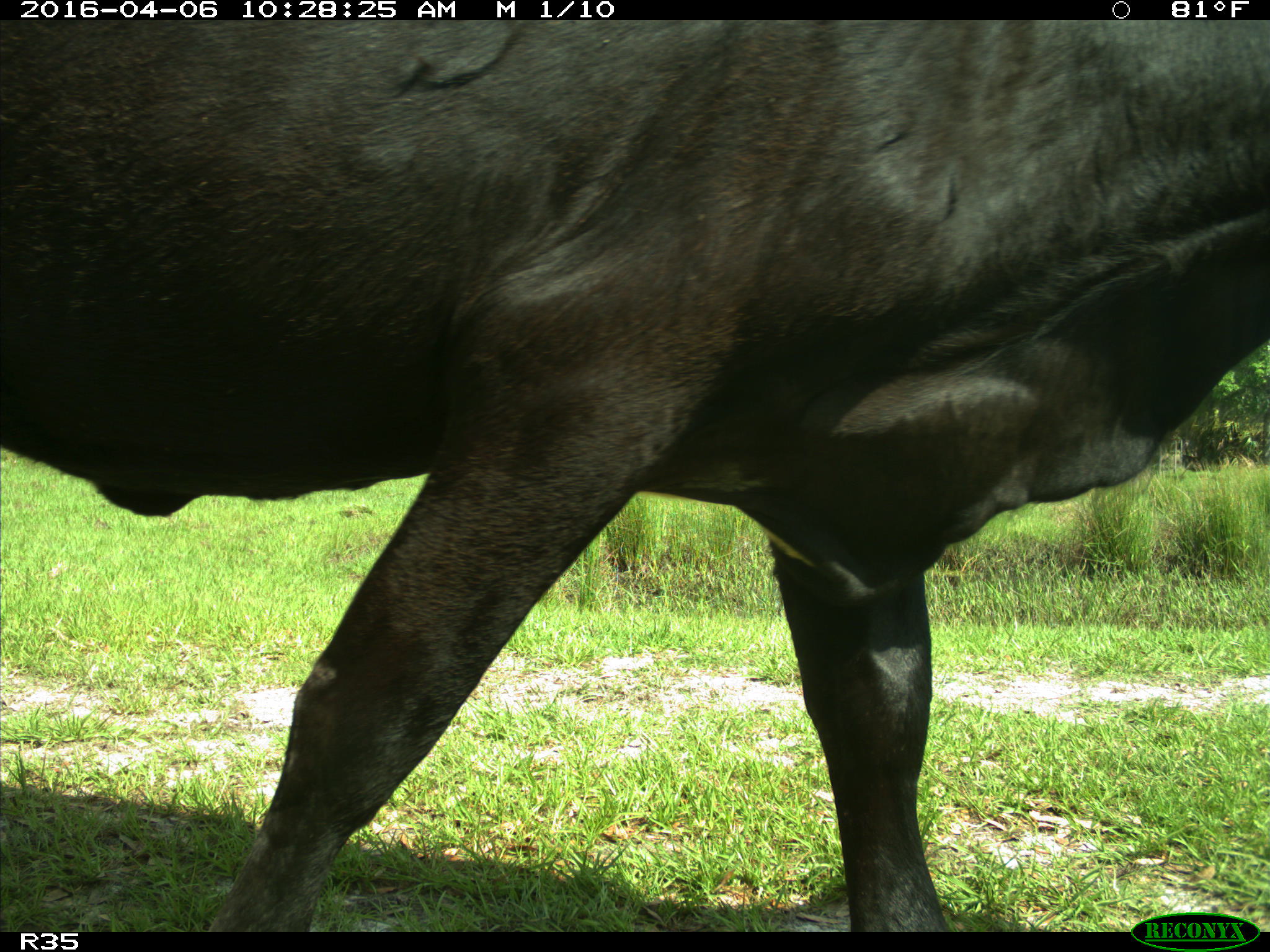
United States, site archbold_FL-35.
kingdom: Animalia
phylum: Chordata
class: Mammalia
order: Artiodactyla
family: Bovidae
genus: Bos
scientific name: Bos taurus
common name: domestic cow